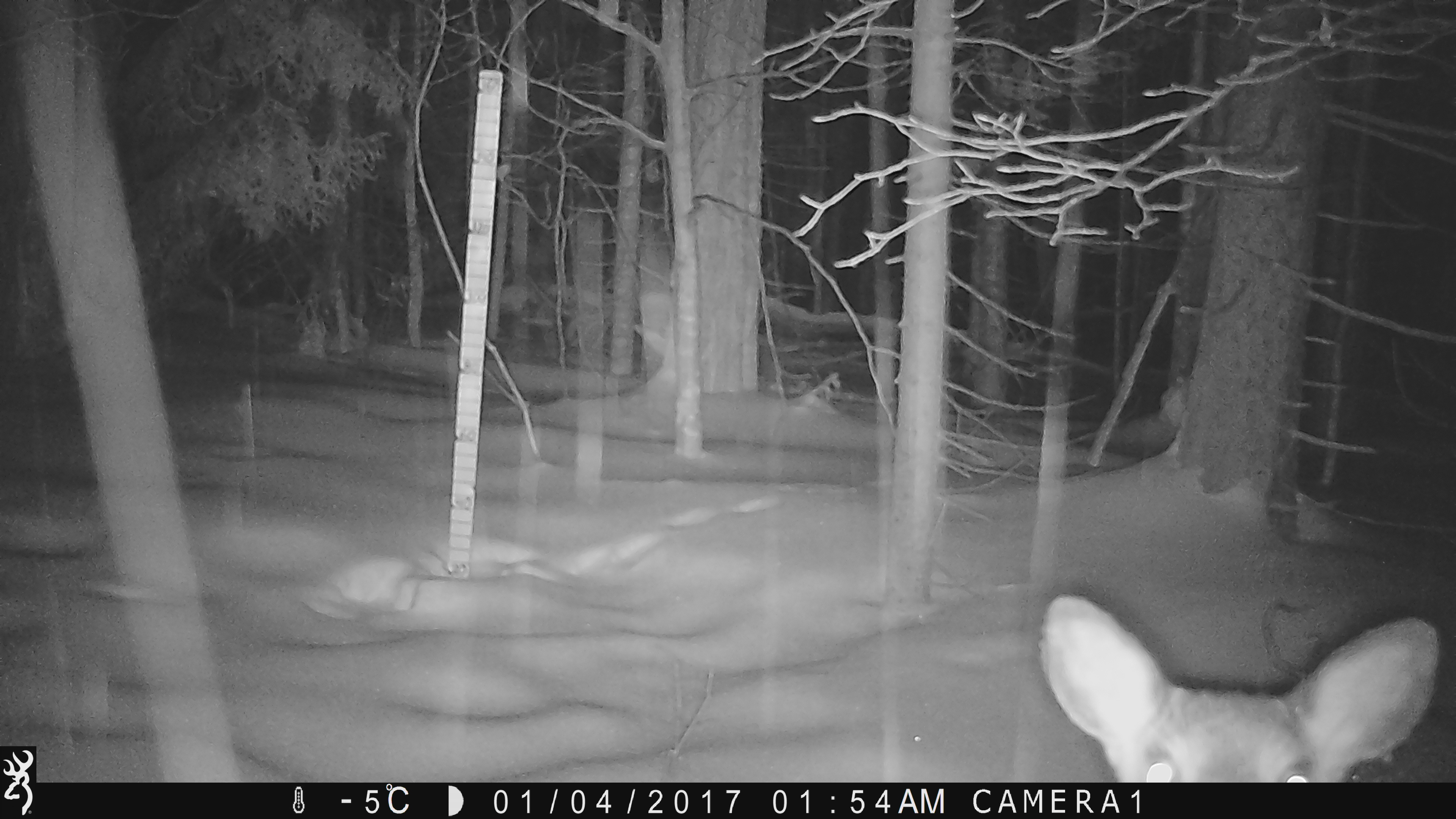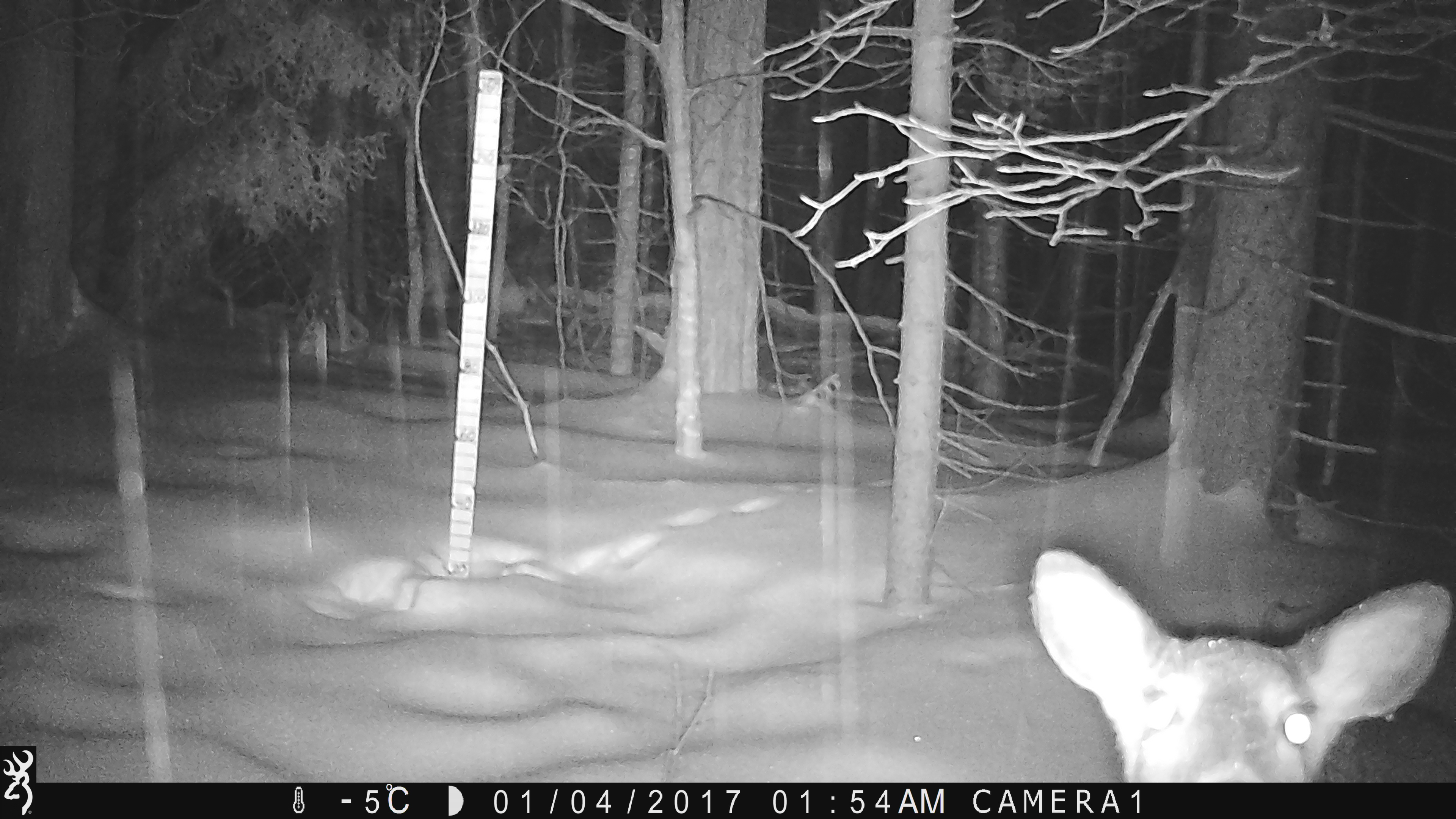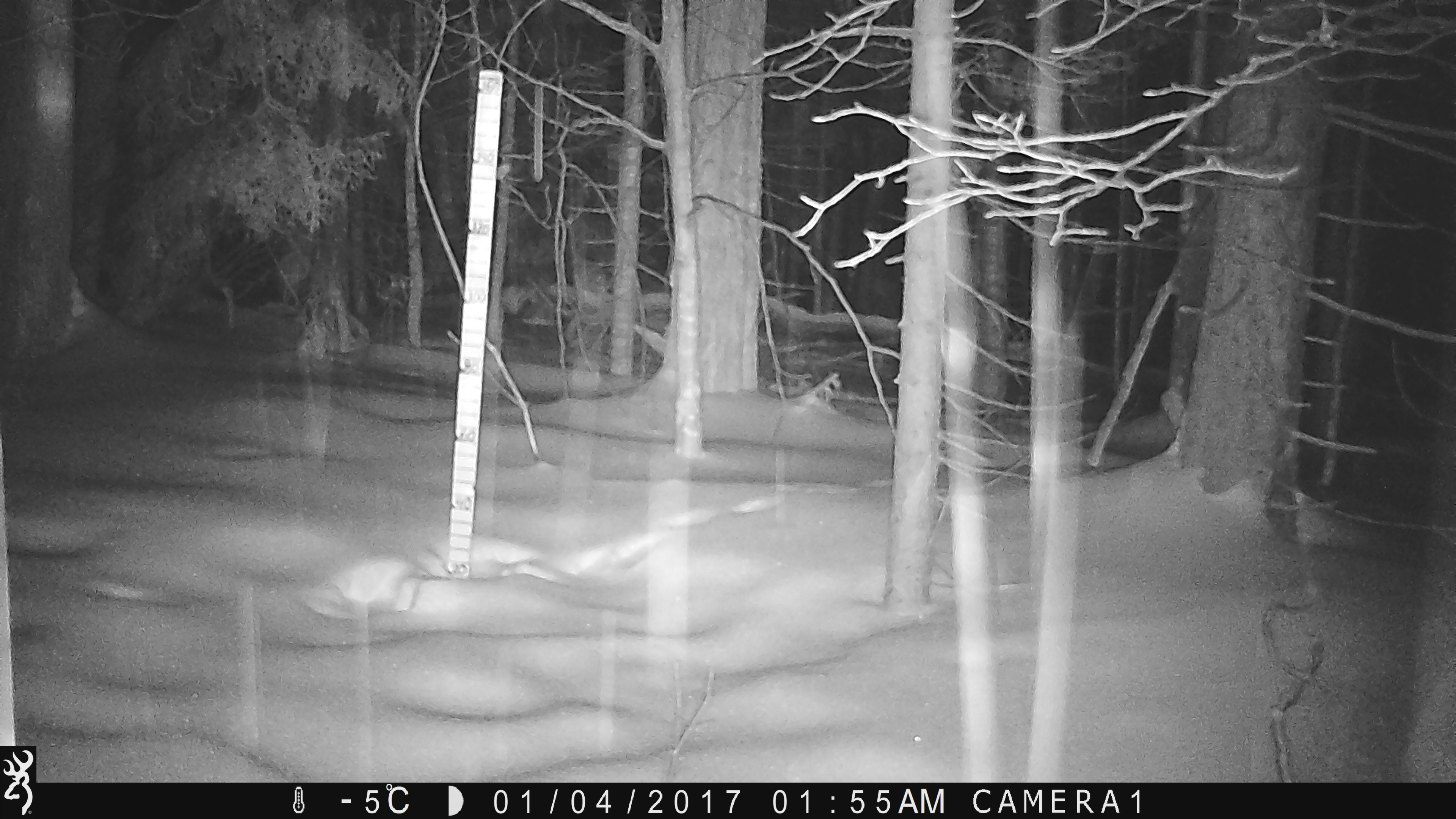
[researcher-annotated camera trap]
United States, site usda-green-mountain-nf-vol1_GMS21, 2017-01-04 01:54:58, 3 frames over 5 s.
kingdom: Animalia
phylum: Chordata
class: Mammalia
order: Artiodactyla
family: Cervidae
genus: Odocoileus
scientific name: Odocoileus virginianus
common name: white-tailed deer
White-tailed deer (Odocoileus virginianus).